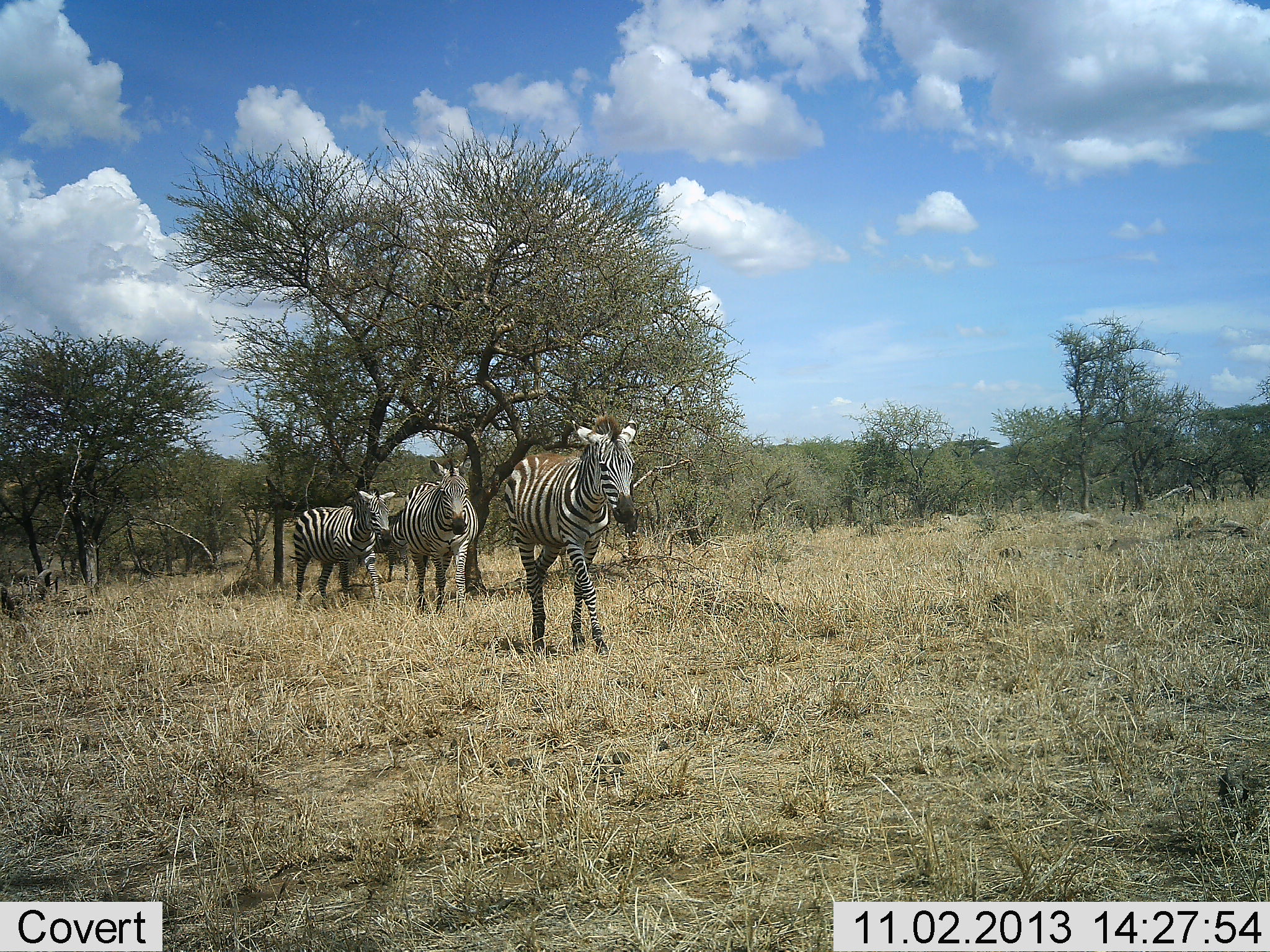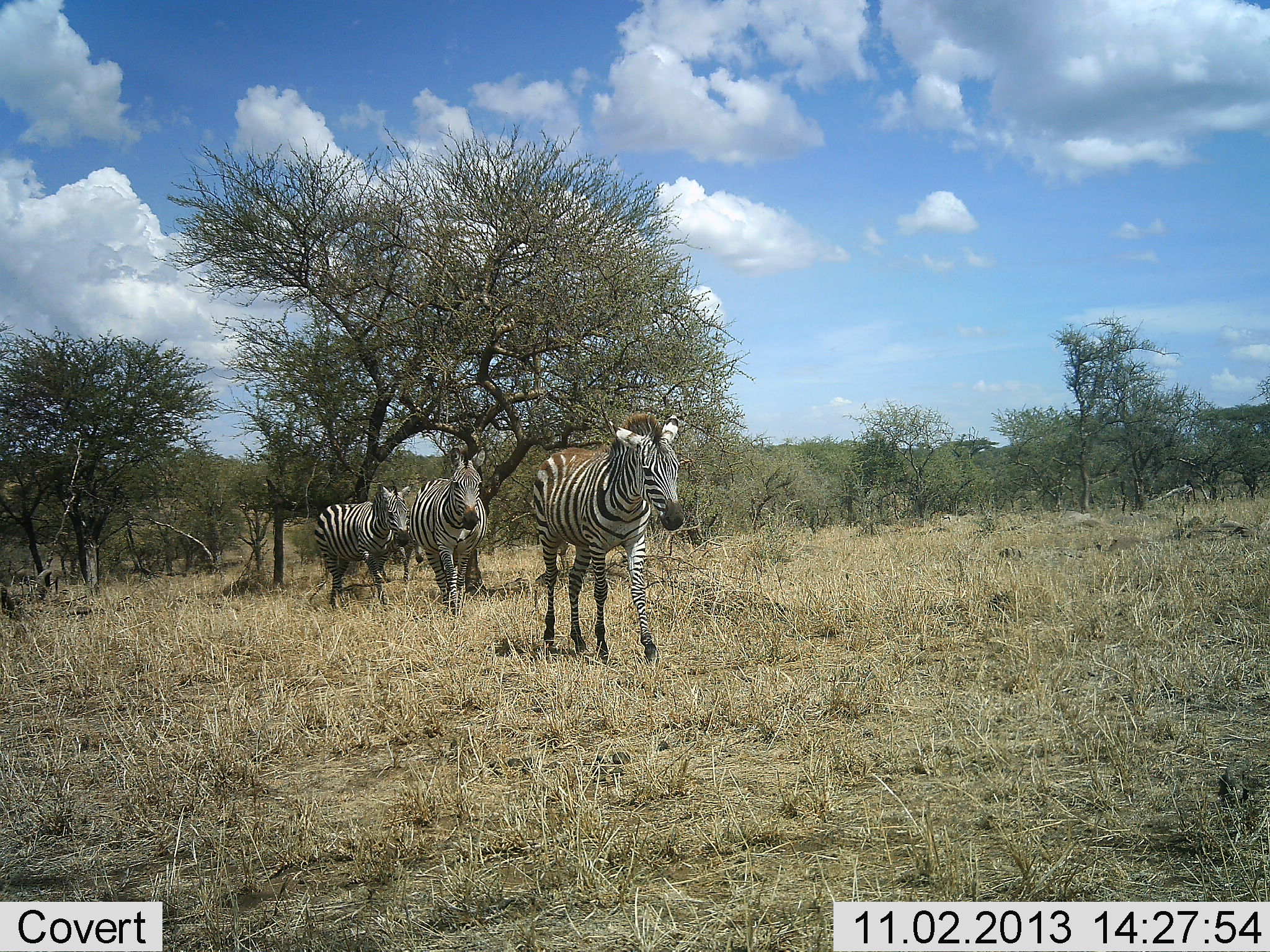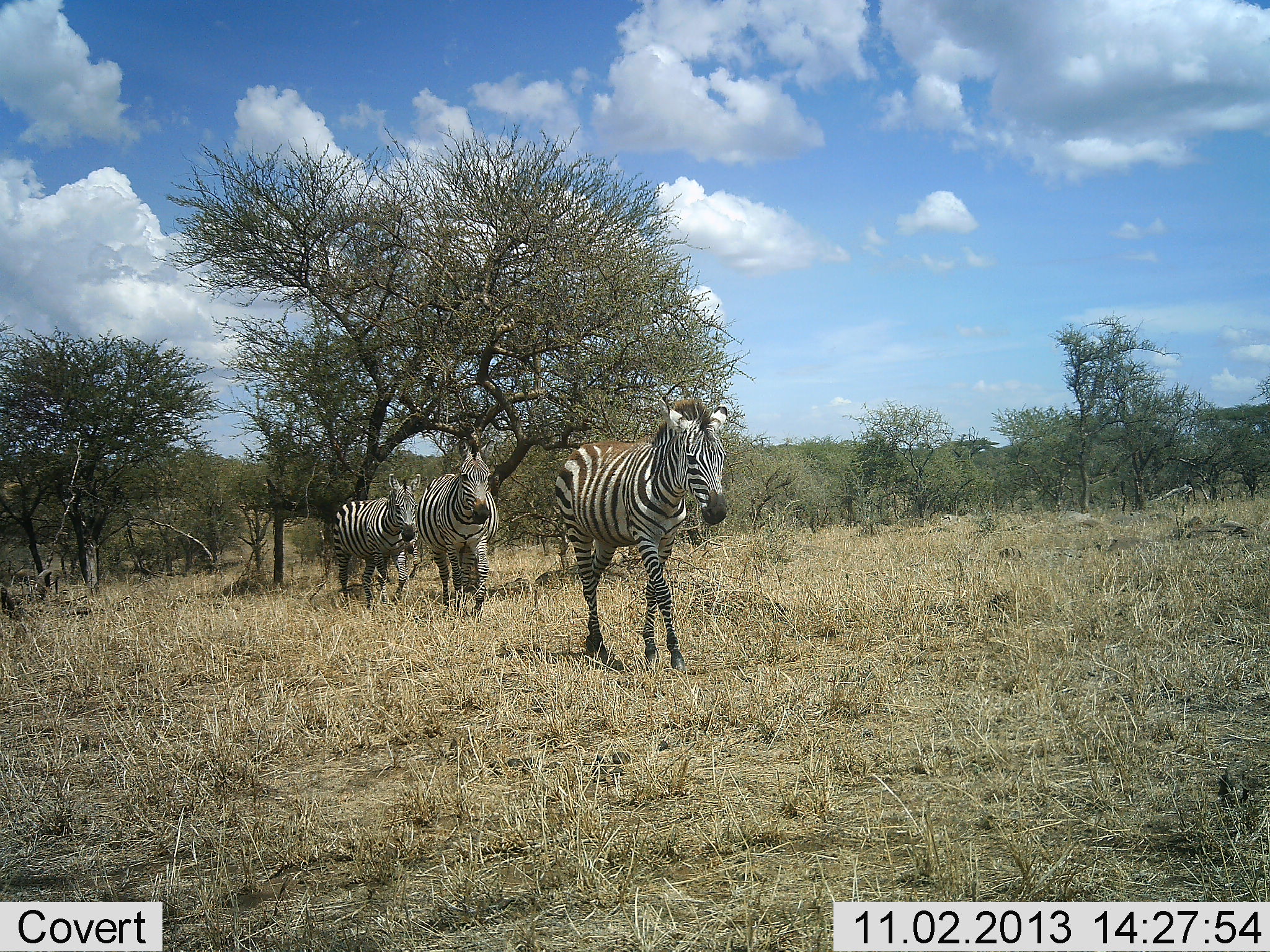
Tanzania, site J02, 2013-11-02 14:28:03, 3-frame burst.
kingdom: Animalia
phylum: Chordata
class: Mammalia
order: Perissodactyla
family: Equidae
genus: Equus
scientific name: Equus quagga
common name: plains zebra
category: zebra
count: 3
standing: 5%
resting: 0%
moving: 100%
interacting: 5%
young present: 0%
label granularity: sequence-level